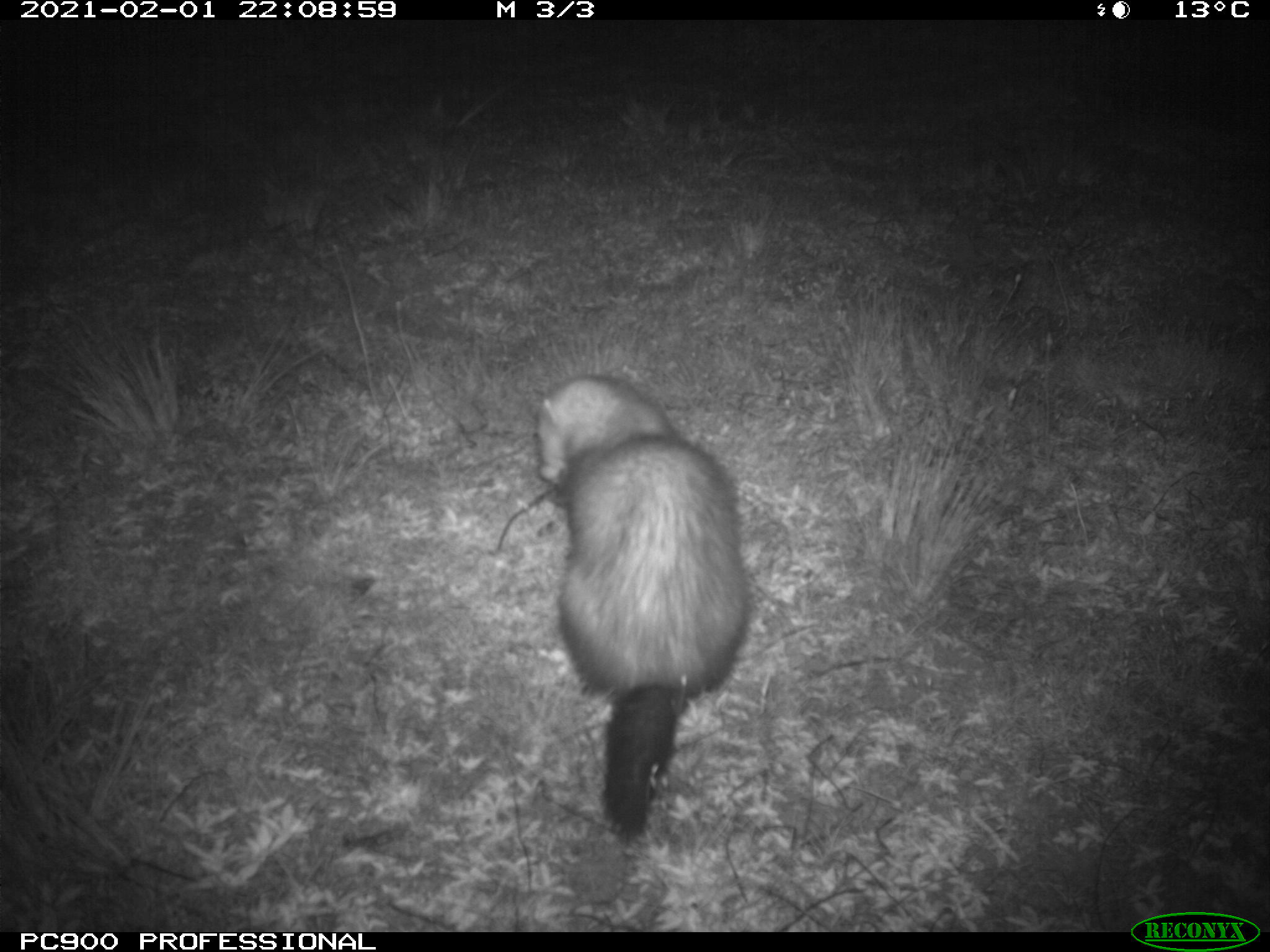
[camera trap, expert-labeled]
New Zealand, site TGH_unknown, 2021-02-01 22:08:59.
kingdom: Animalia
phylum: Chordata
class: Mammalia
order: Carnivora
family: Mustelidae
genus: Mustela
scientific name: Mustela furo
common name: ferret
Ferret (Mustela furo).